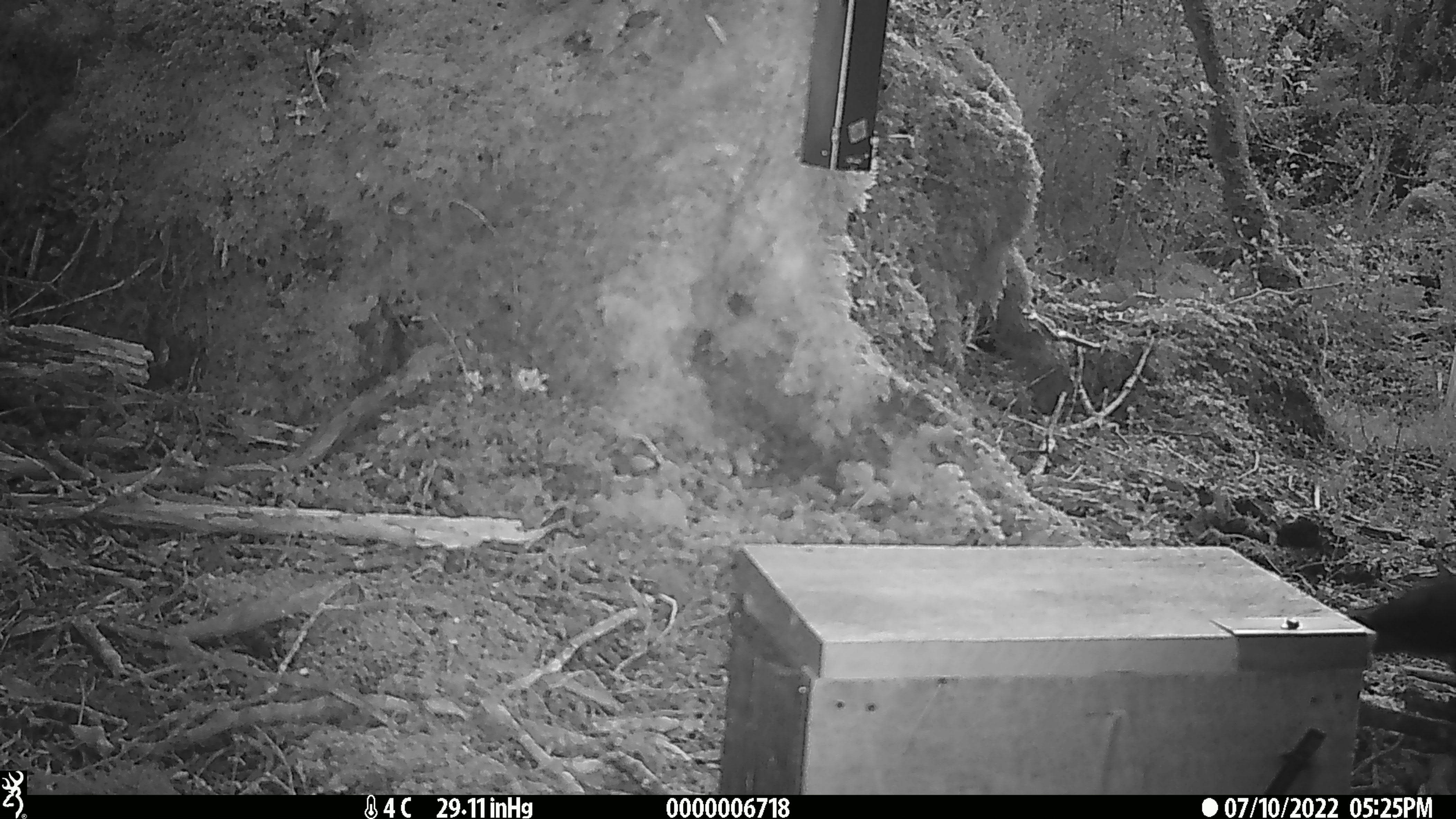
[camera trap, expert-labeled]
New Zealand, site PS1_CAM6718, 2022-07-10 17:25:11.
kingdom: Animalia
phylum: Chordata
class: Aves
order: Psittaciformes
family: Strigopidae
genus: Nestor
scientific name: Nestor notabilis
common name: kea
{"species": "kea (Nestor notabilis)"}